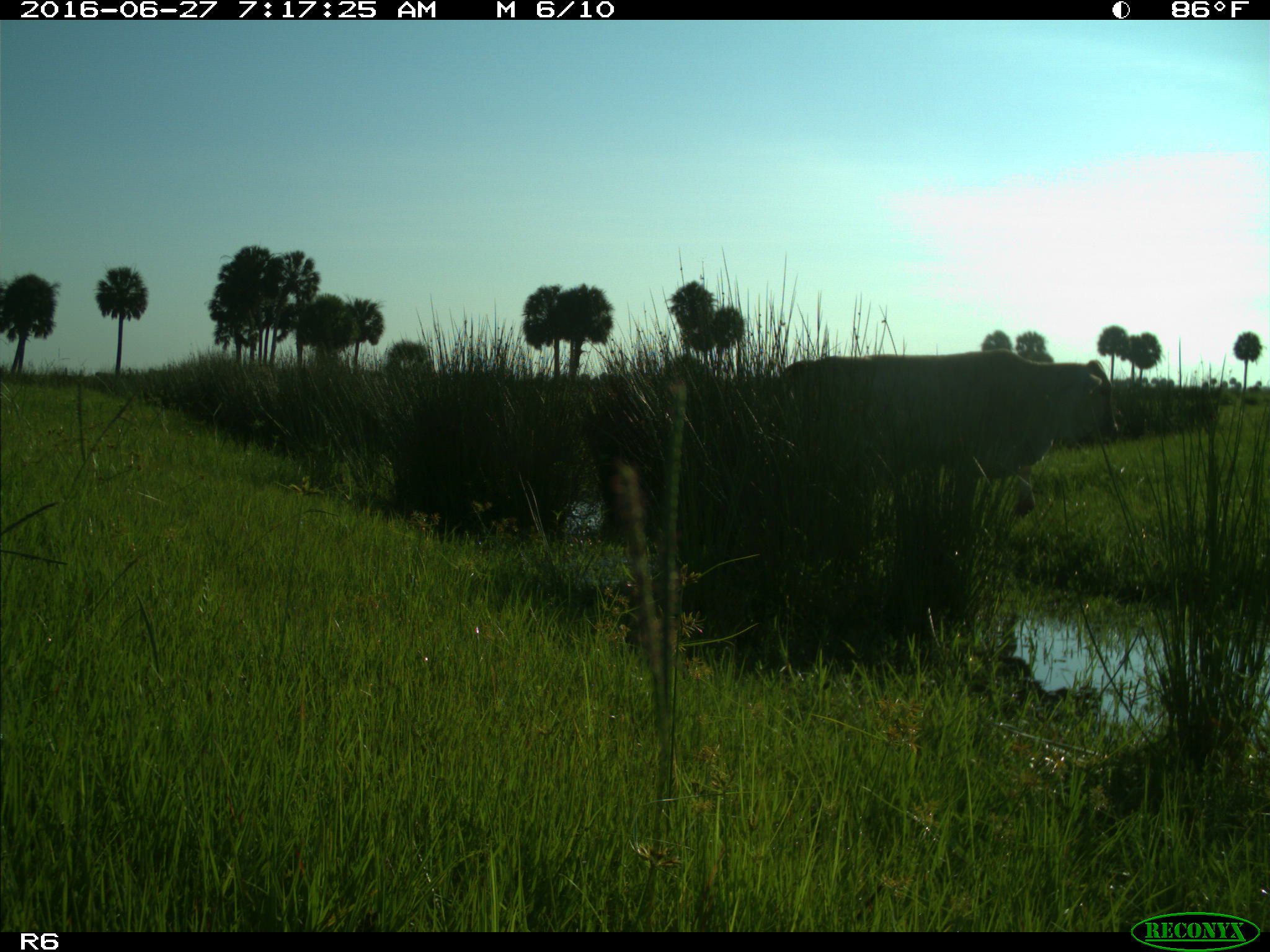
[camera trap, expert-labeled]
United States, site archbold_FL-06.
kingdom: Animalia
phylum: Chordata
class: Mammalia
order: Artiodactyla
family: Bovidae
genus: Bos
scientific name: Bos taurus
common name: domestic cow